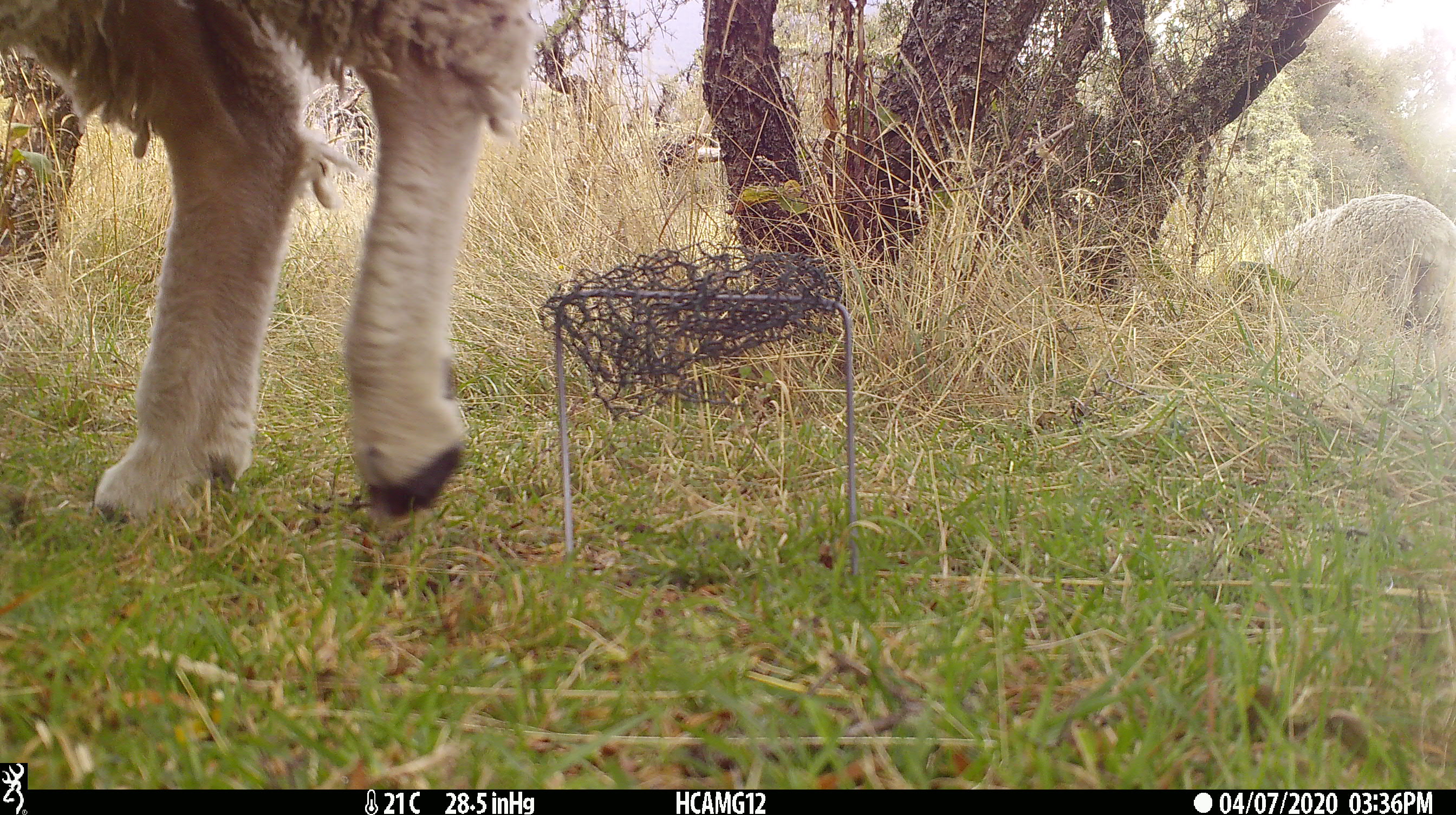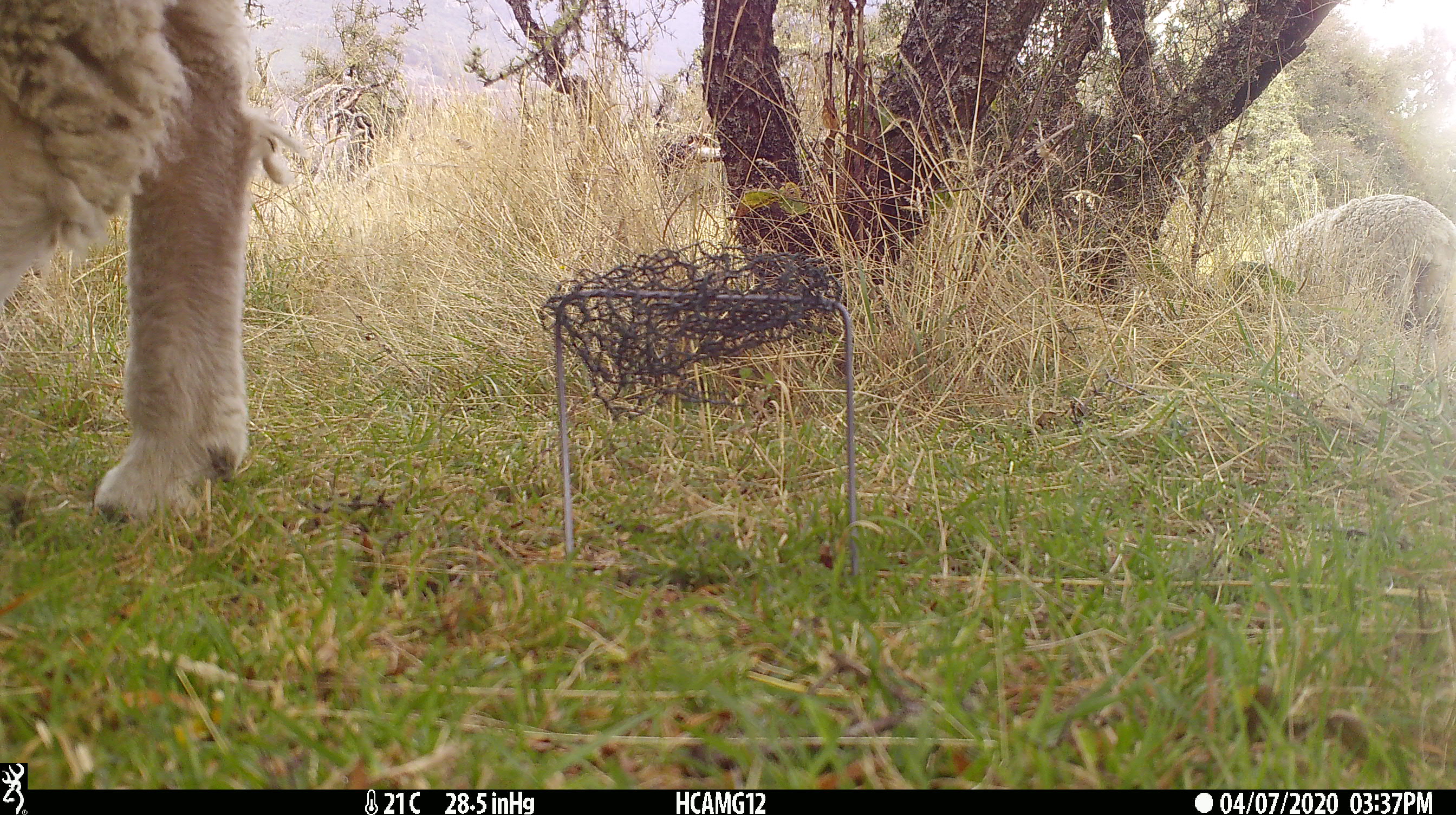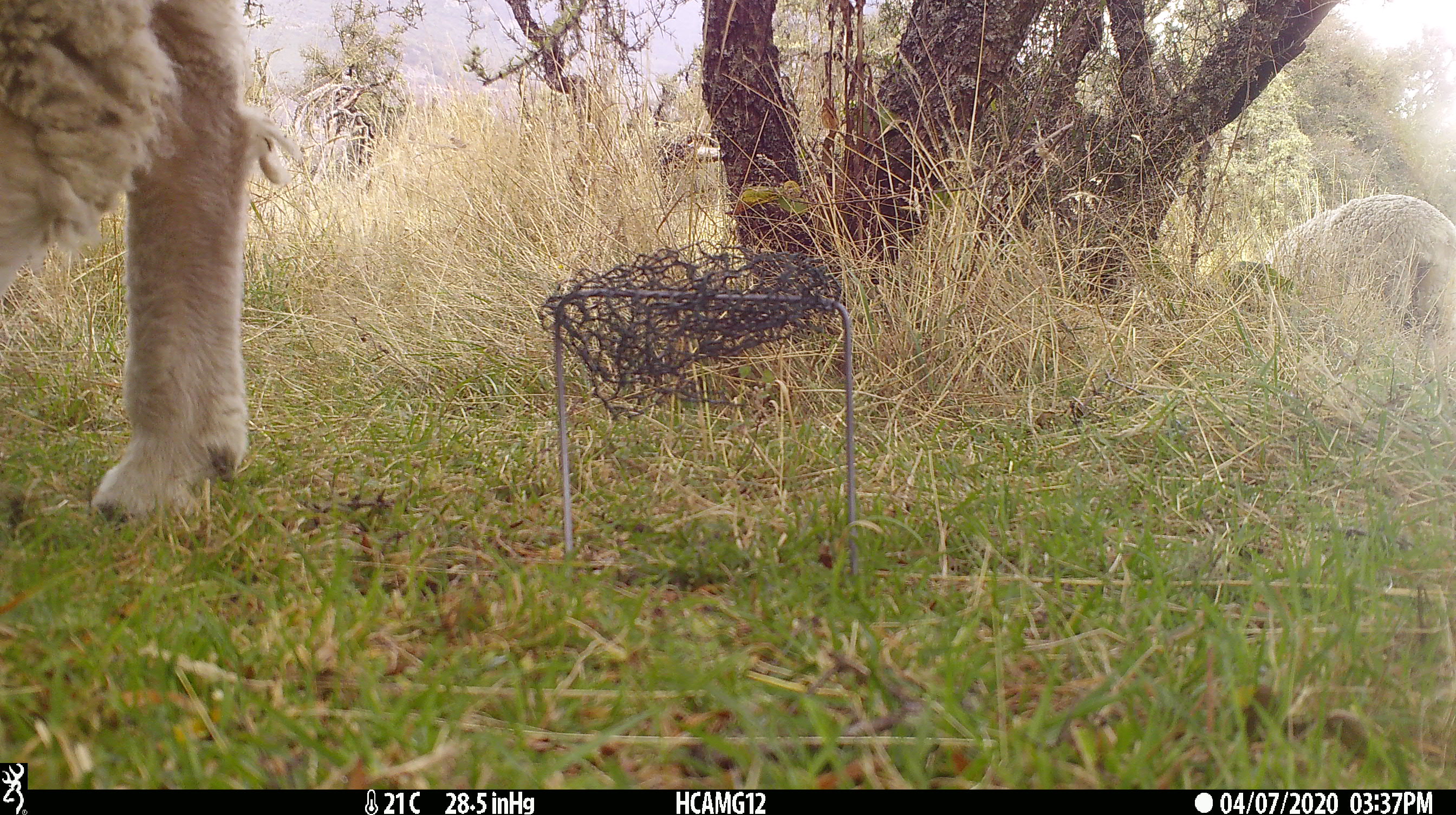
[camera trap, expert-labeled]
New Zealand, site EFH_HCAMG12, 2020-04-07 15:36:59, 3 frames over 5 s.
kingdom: Animalia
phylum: Chordata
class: Mammalia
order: Artiodactyla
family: Bovidae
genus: Ovis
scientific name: Ovis aries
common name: domestic sheep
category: sheep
Sheep (domestic sheep) (Ovis aries).